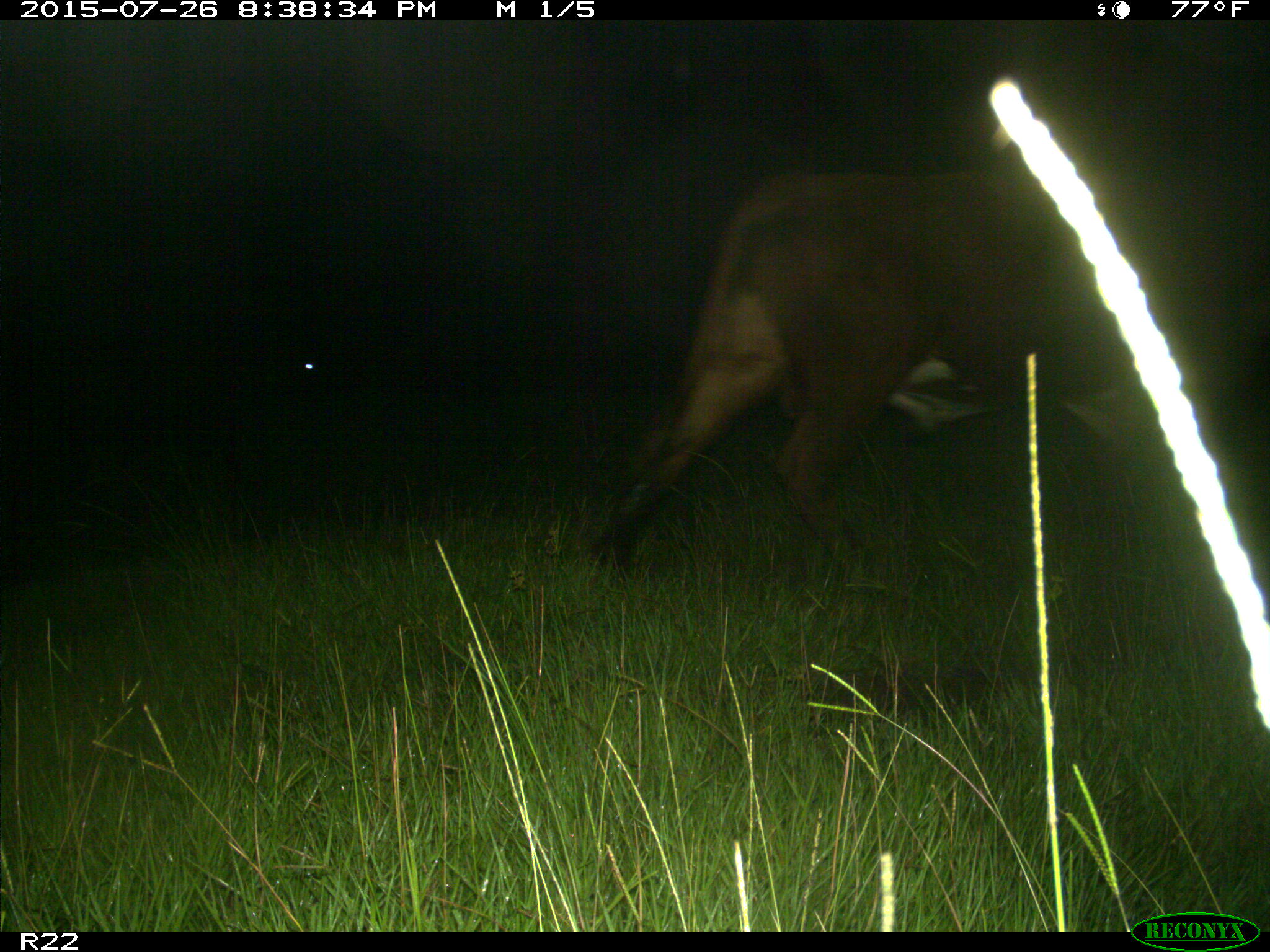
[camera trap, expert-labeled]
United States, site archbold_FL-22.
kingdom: Animalia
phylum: Chordata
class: Mammalia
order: Artiodactyla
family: Bovidae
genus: Bos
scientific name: Bos taurus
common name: domestic cow